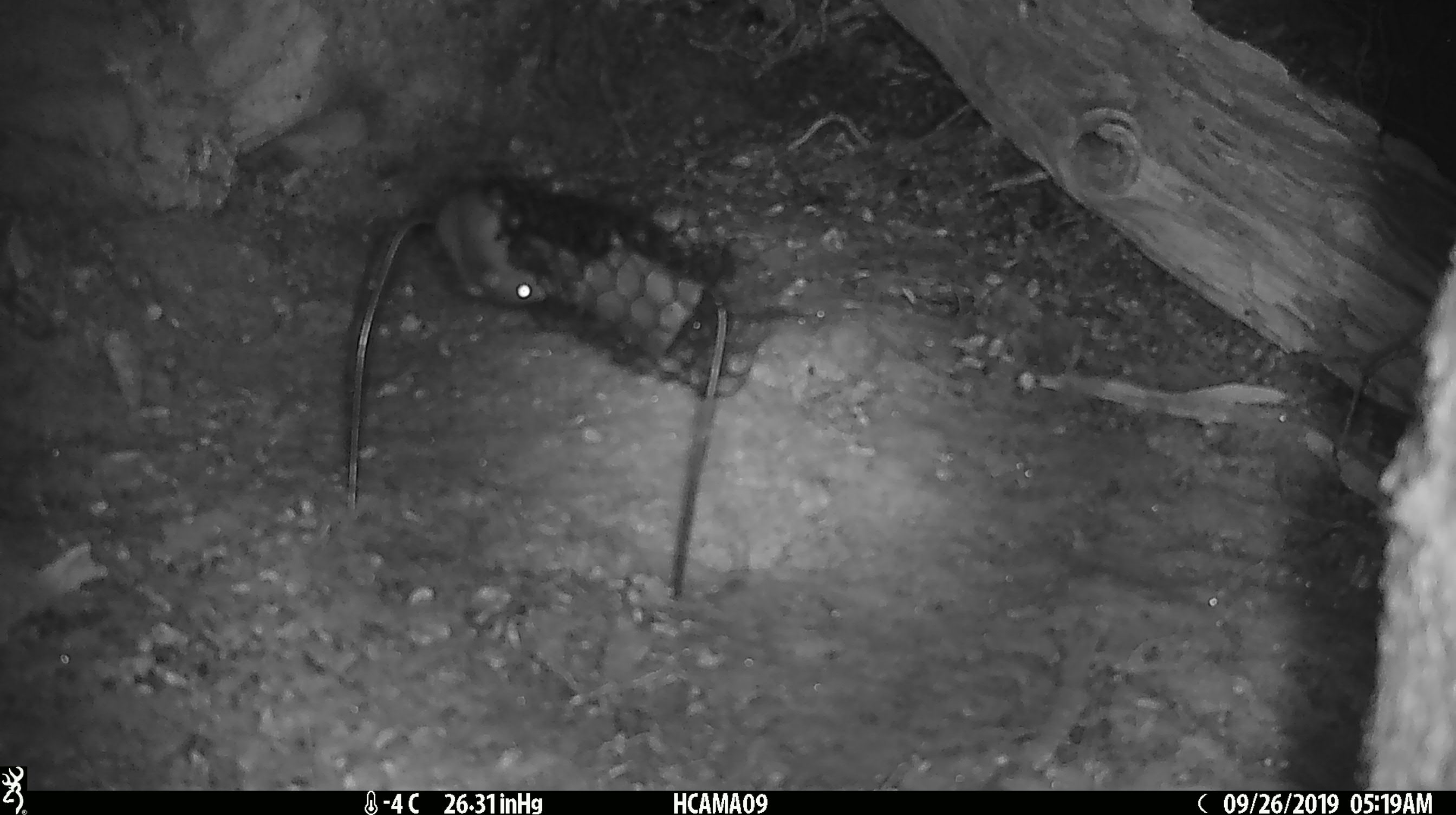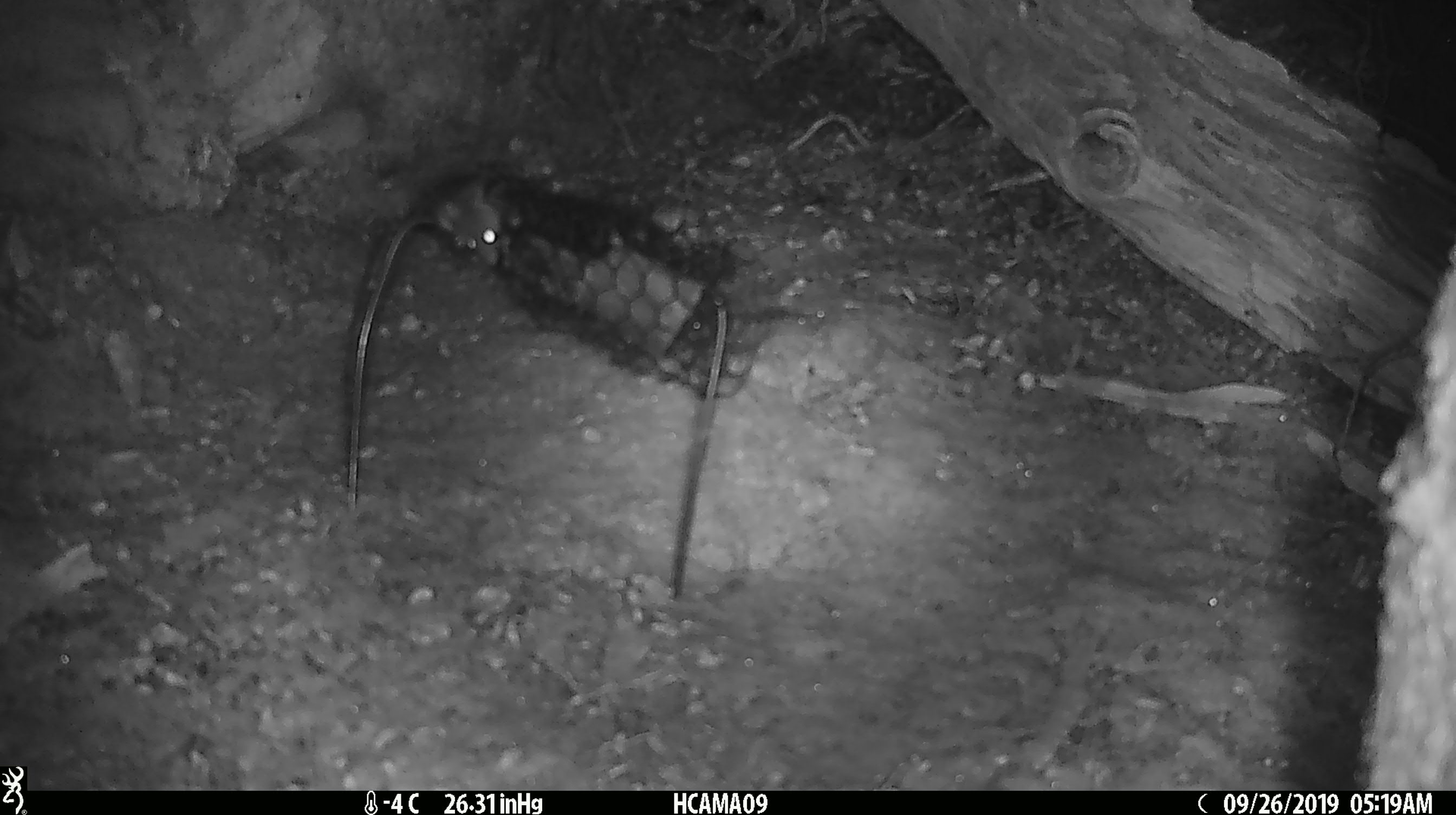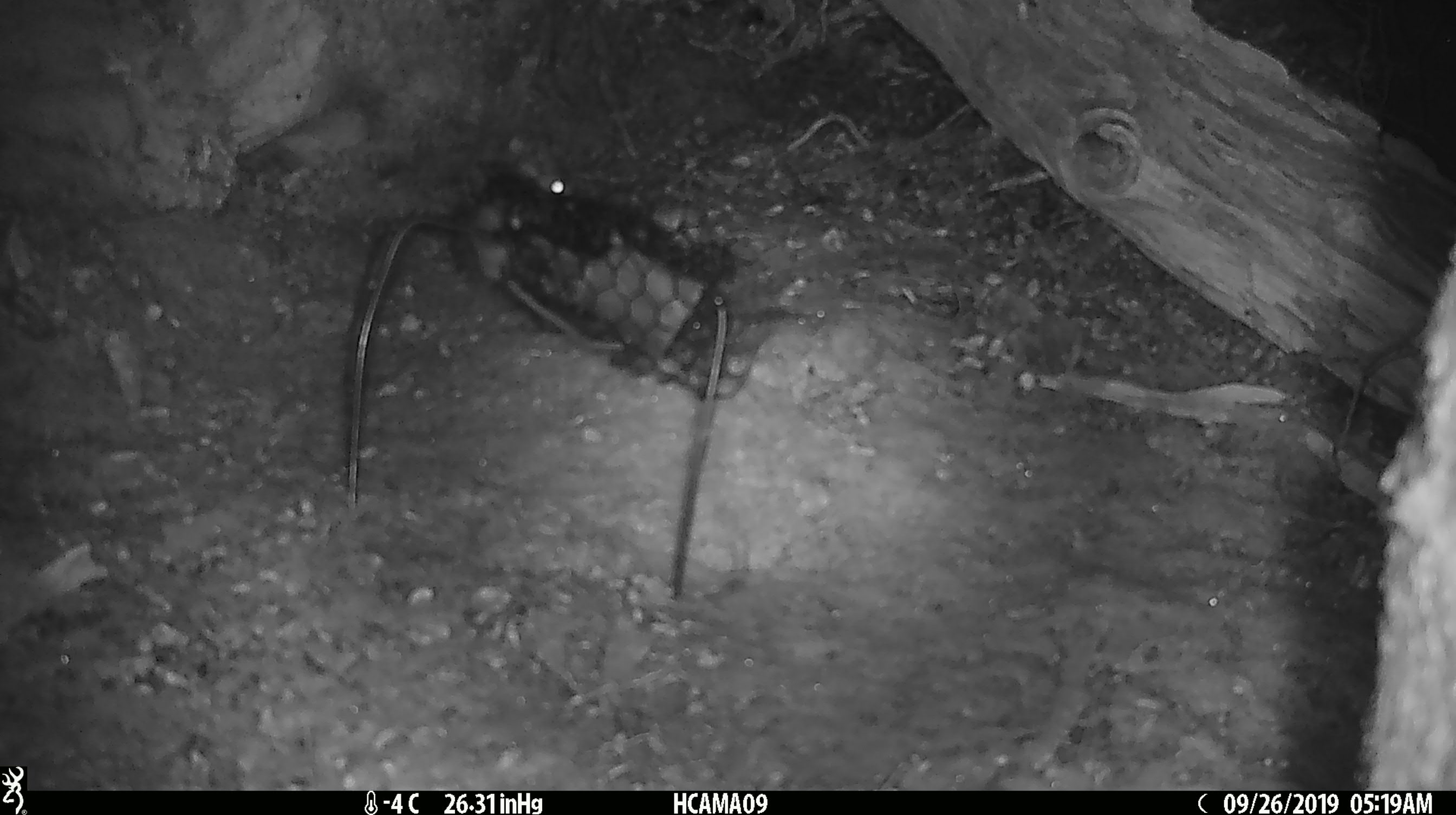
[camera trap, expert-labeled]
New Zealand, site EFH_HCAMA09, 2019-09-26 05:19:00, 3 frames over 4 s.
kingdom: Animalia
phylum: Chordata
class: Mammalia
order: Rodentia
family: Muridae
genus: Mus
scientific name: Mus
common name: mouse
Mouse (Mus).